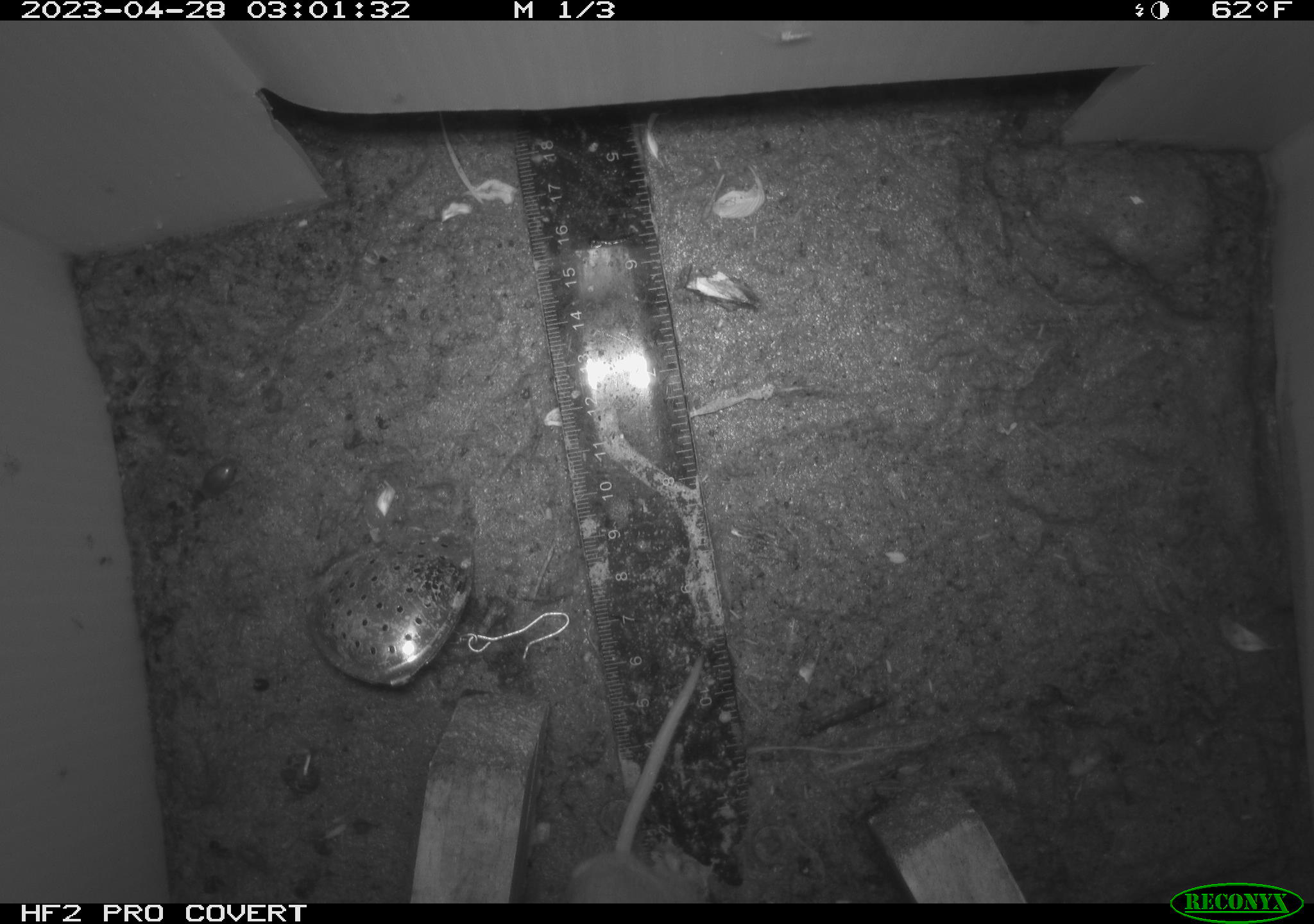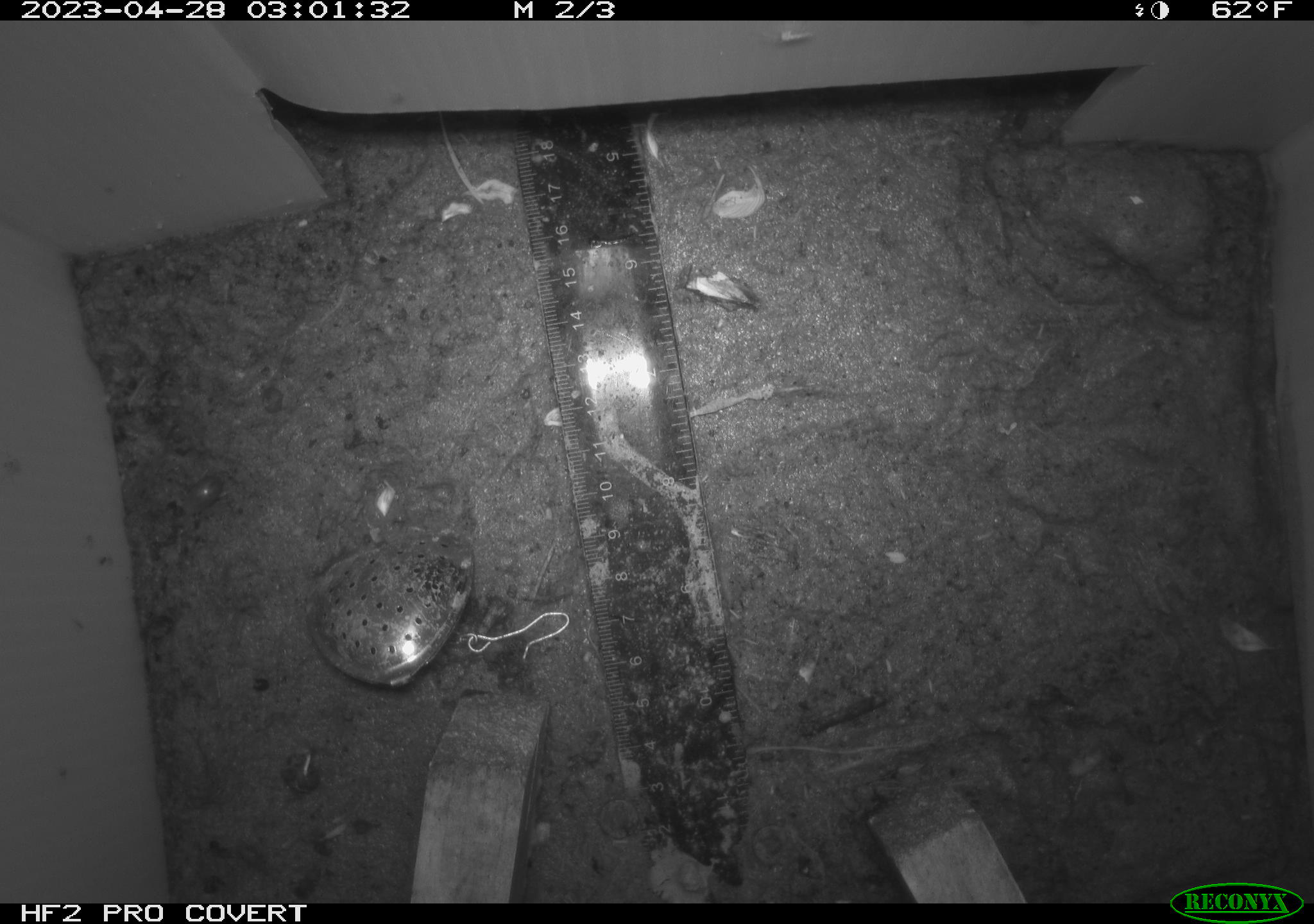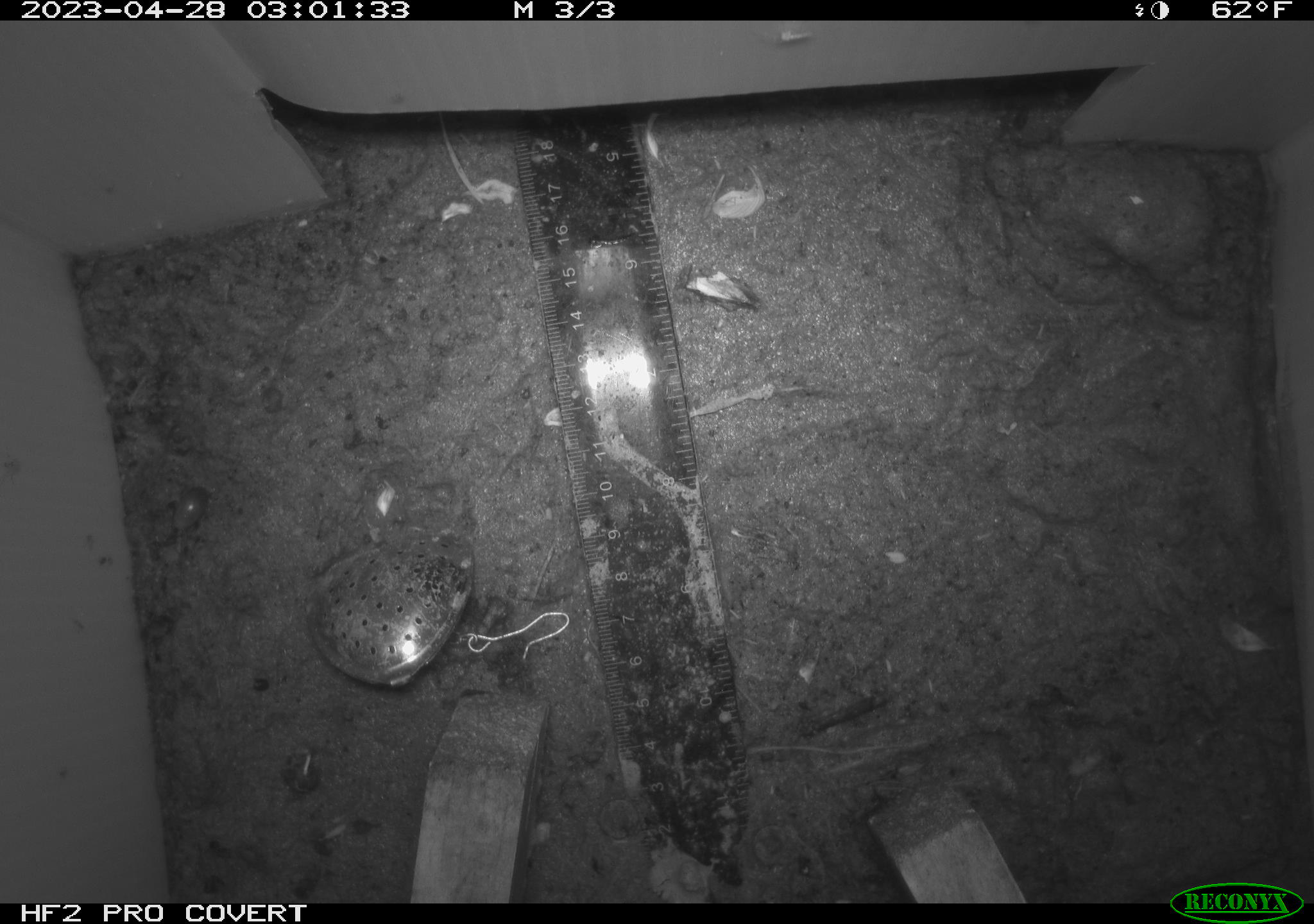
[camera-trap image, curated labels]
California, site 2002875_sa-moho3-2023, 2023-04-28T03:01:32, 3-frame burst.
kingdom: Animalia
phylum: Chordata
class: Mammalia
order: Rodentia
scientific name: Rodentia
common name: mouse species